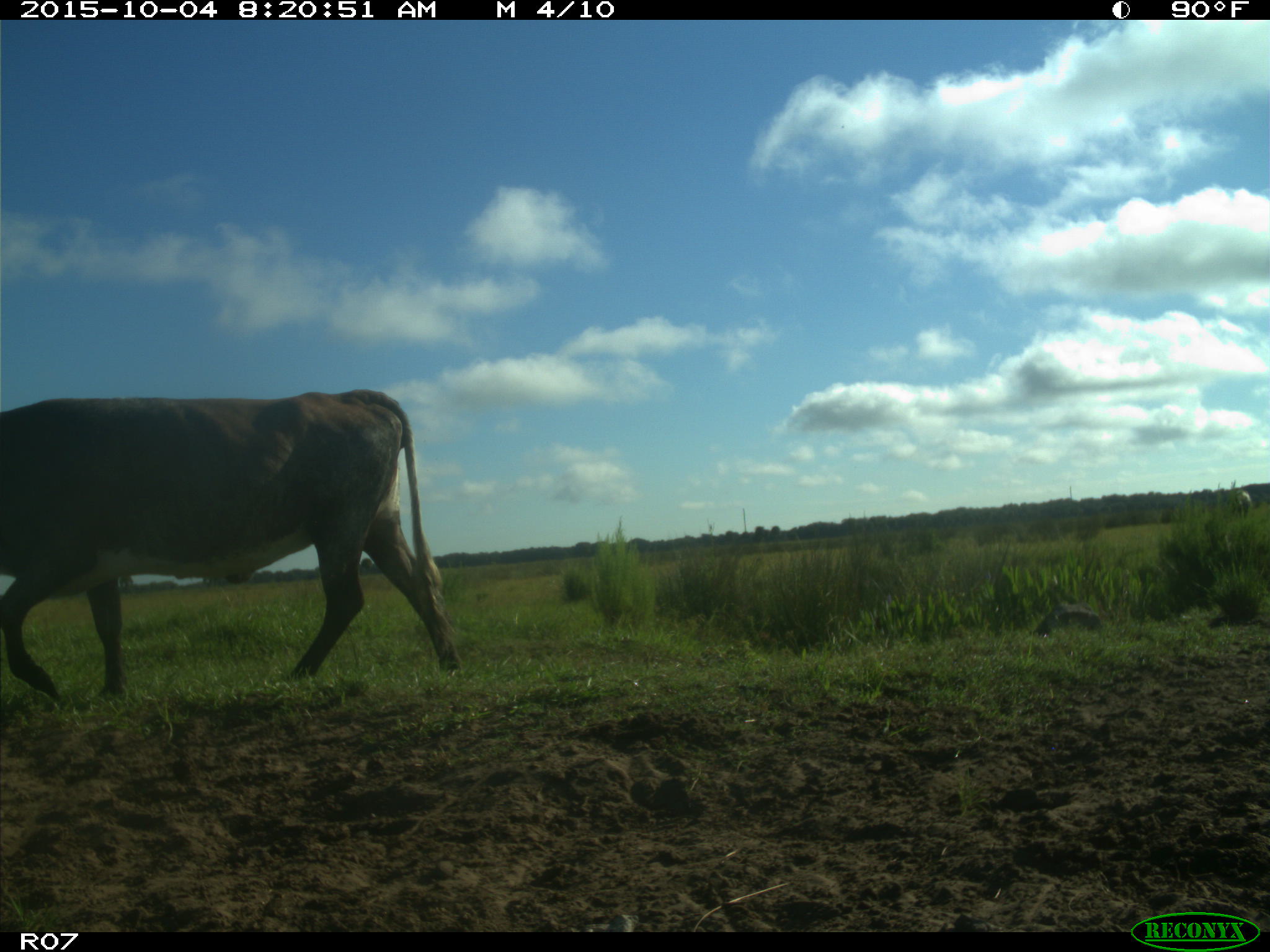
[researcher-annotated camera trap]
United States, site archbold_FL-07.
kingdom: Animalia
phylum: Chordata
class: Mammalia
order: Artiodactyla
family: Bovidae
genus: Bos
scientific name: Bos taurus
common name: domestic cow